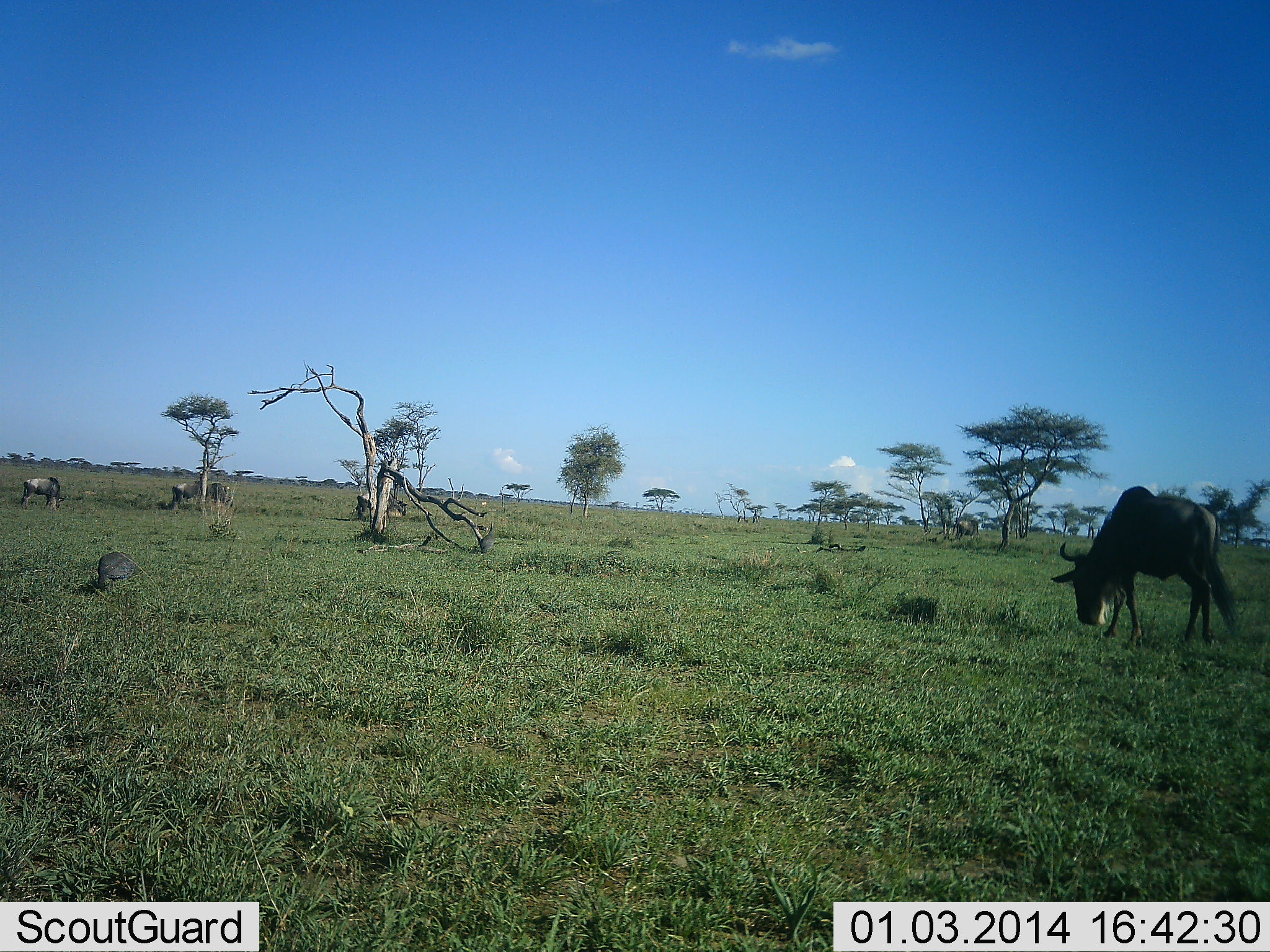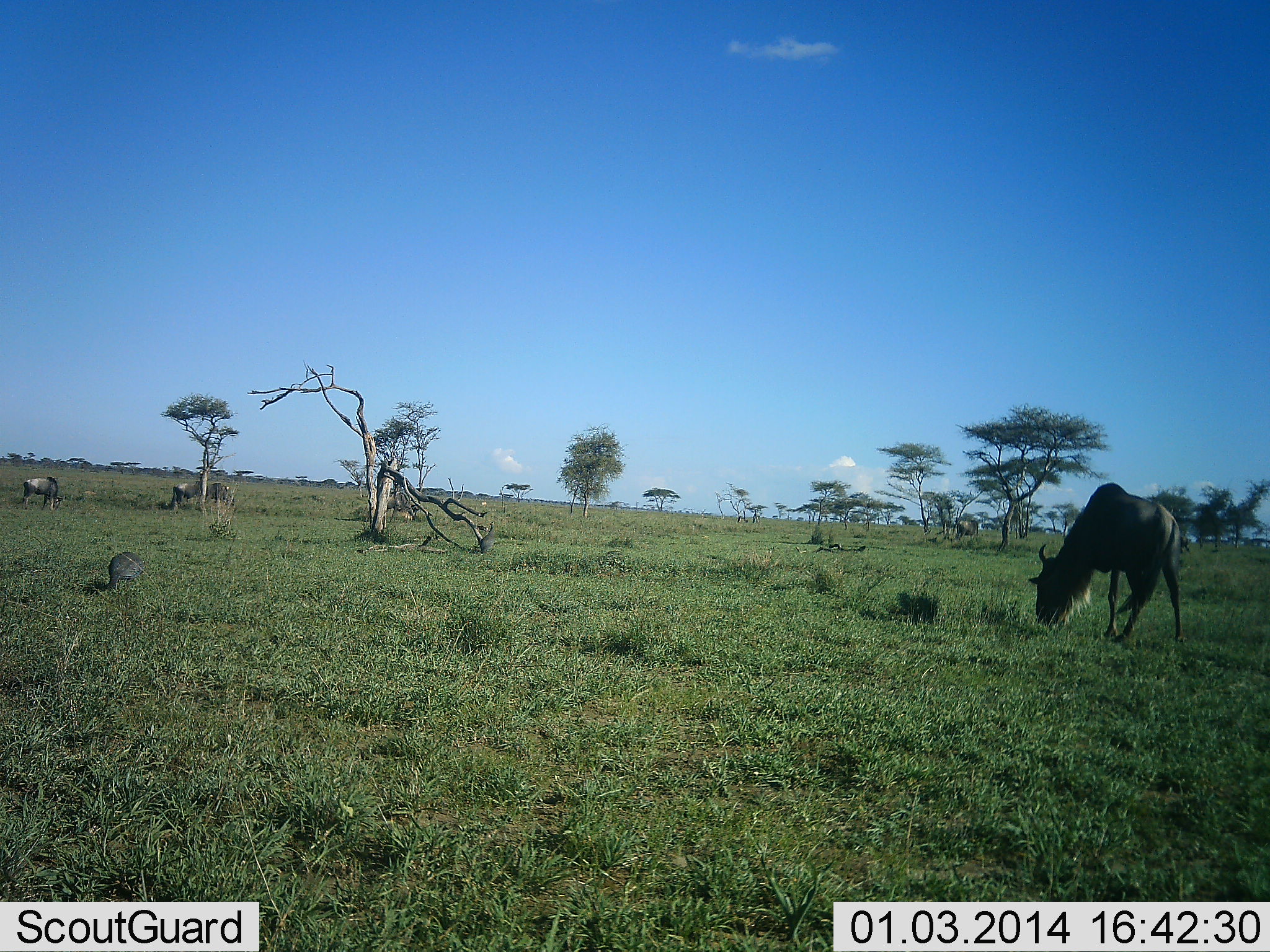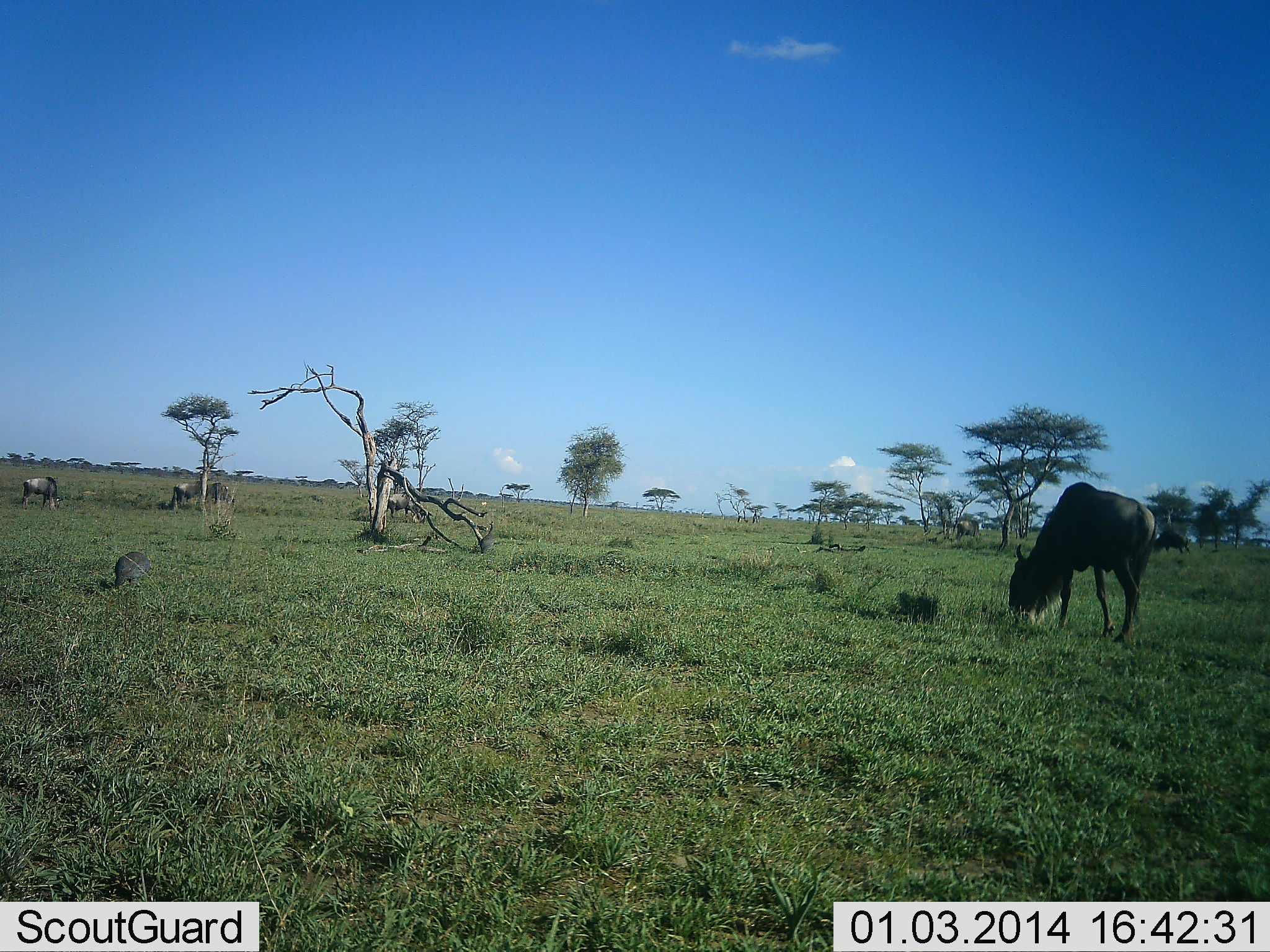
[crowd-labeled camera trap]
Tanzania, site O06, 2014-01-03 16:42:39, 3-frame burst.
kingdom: Animalia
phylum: Chordata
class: Aves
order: Galliformes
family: Numididae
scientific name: Numididae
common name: guinea fowl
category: guineafowl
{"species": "guineafowl (guinea fowl) (Numididae)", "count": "1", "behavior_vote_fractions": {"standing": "0%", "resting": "0%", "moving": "70%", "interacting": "0%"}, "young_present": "0%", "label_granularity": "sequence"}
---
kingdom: Animalia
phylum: Chordata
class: Mammalia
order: Artiodactyla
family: Bovidae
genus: Connochaetes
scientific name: Connochaetes taurinus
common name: blue wildebeest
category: wildebeest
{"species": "wildebeest (blue wildebeest) (Connochaetes taurinus)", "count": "4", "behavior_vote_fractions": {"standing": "15%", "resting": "0%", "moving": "30%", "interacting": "0%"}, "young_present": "0%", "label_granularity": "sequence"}